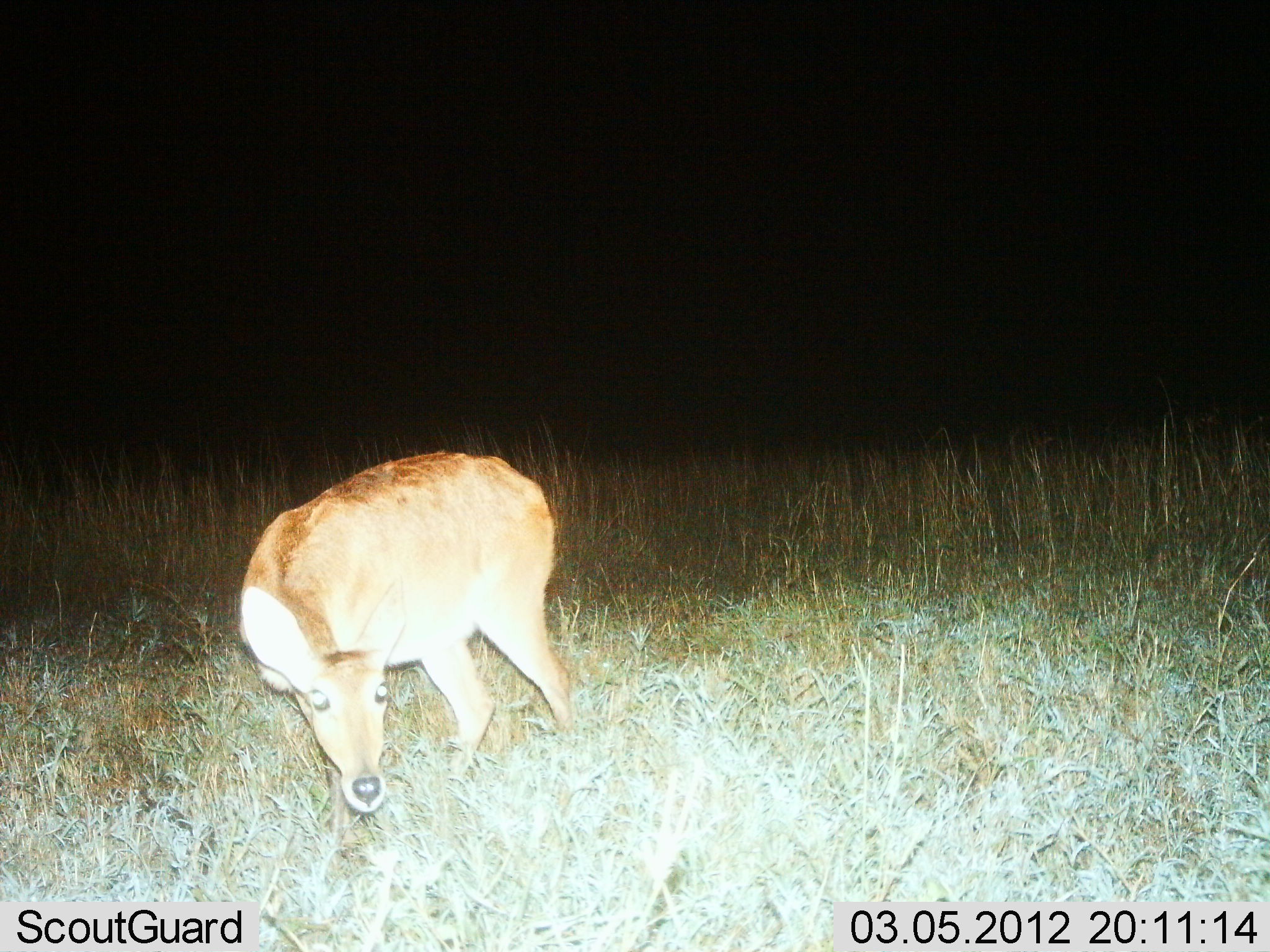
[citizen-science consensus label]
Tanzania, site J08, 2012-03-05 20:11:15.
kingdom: Animalia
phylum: Chordata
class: Mammalia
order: Artiodactyla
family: Bovidae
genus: Redunca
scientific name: Redunca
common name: reedbuck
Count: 1.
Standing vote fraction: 79%.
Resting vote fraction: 0%.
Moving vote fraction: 12%.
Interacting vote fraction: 0%.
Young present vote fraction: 0%.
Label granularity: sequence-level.